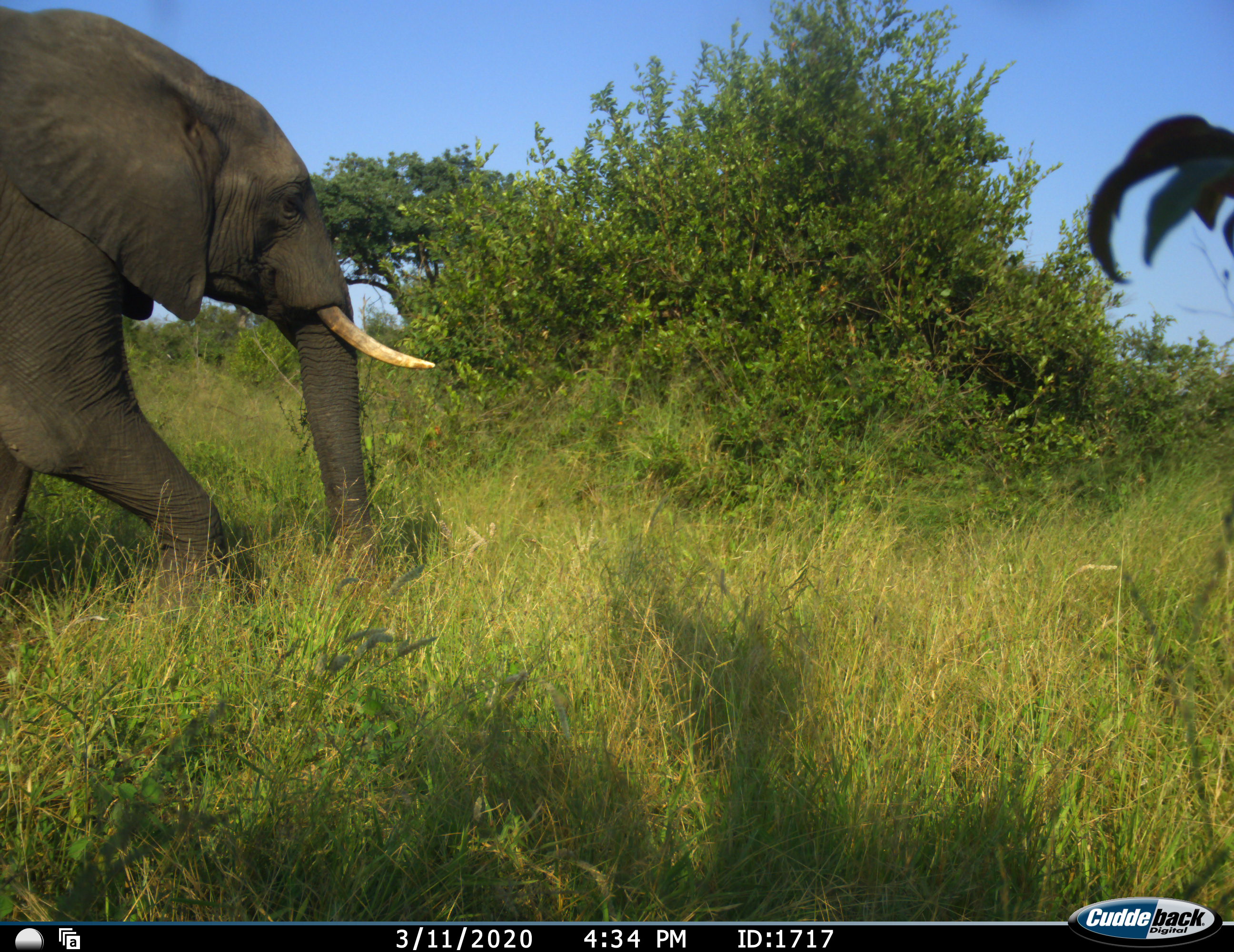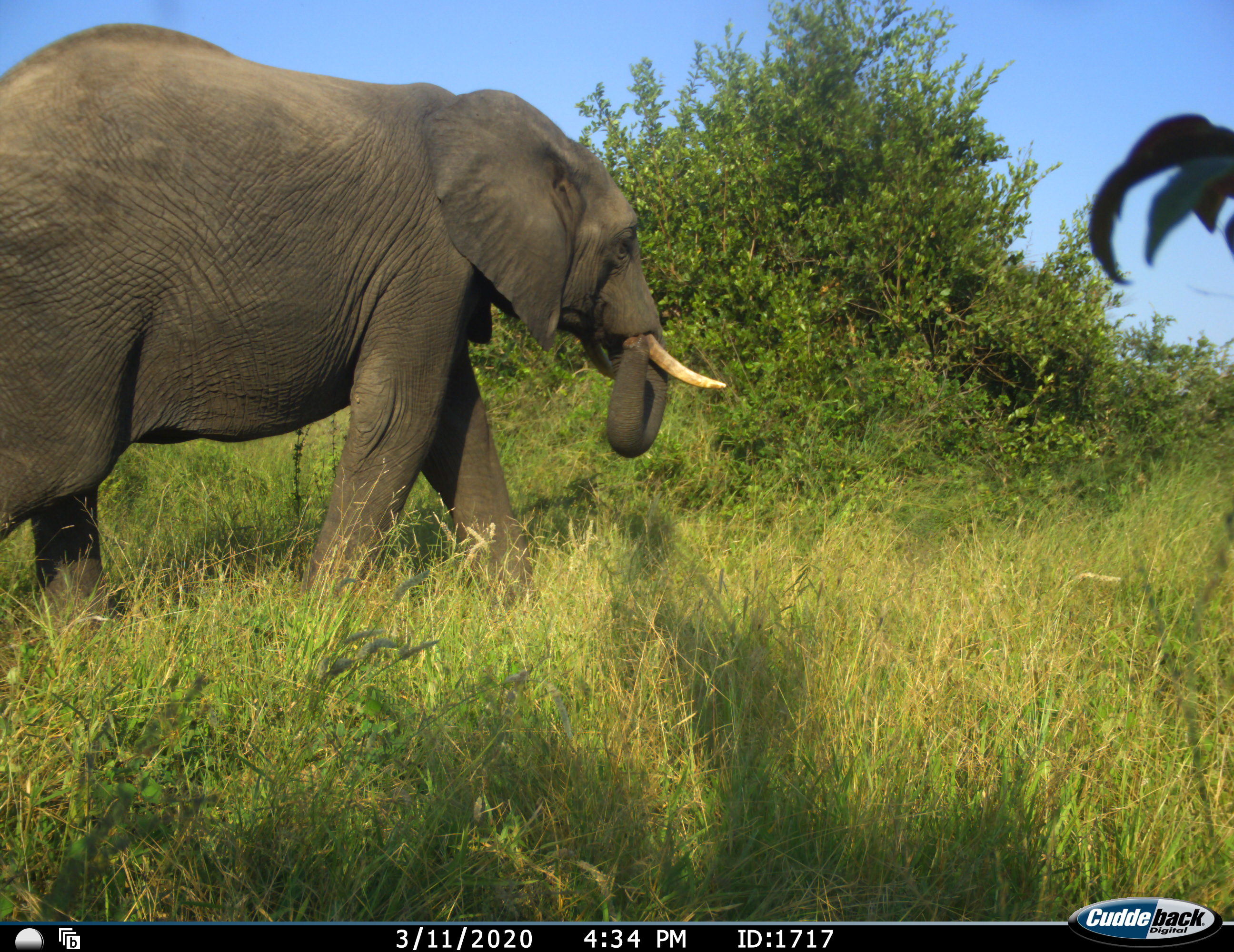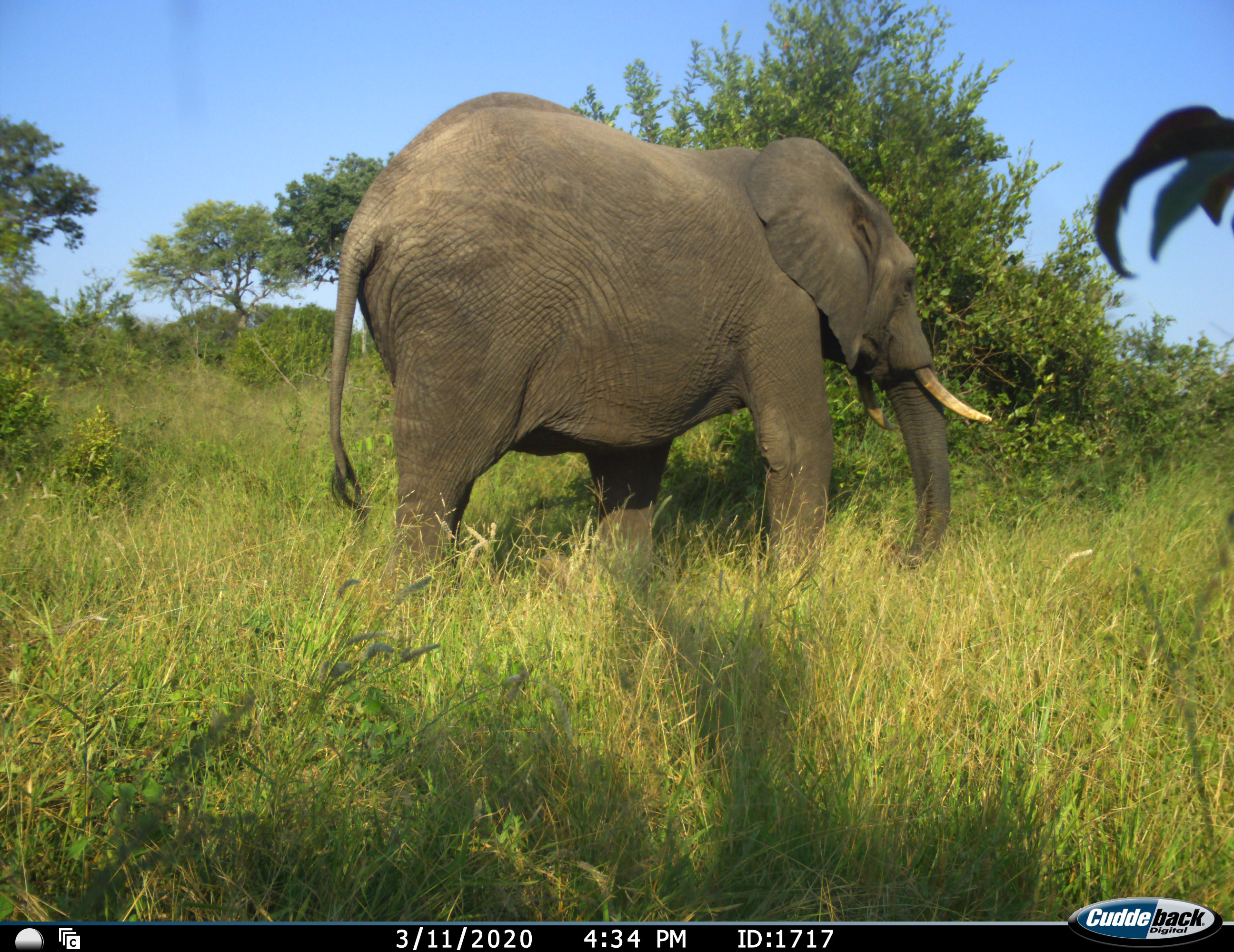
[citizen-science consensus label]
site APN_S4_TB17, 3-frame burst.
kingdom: Animalia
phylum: Chordata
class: Mammalia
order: Proboscidea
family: Elephantidae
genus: Loxodonta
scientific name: Loxodonta africana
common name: african bush elephant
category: elephant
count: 1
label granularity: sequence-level